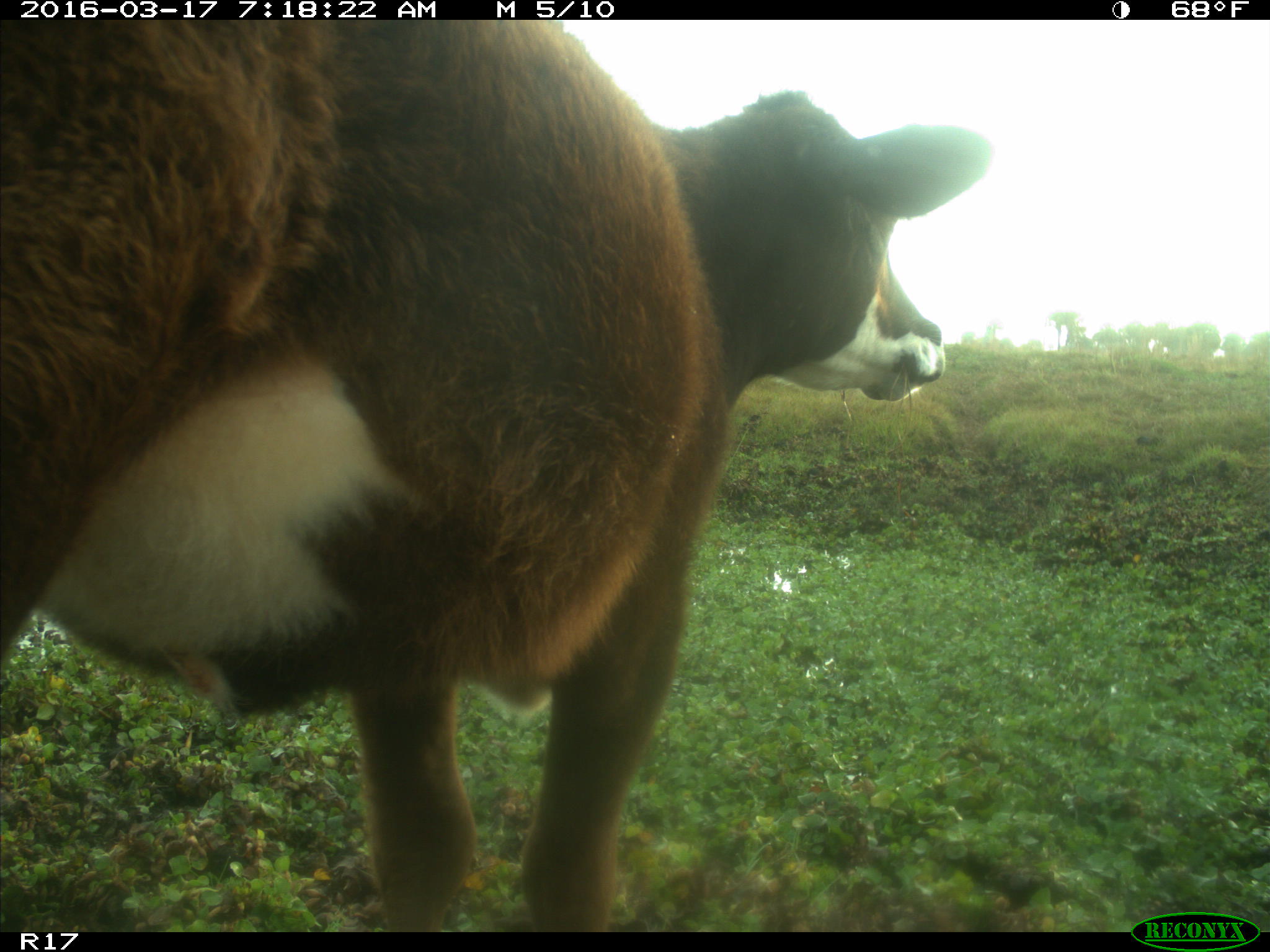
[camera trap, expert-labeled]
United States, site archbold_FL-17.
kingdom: Animalia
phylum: Chordata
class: Mammalia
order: Artiodactyla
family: Bovidae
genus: Bos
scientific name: Bos taurus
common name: domestic cow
Bos taurus (domestic cow).